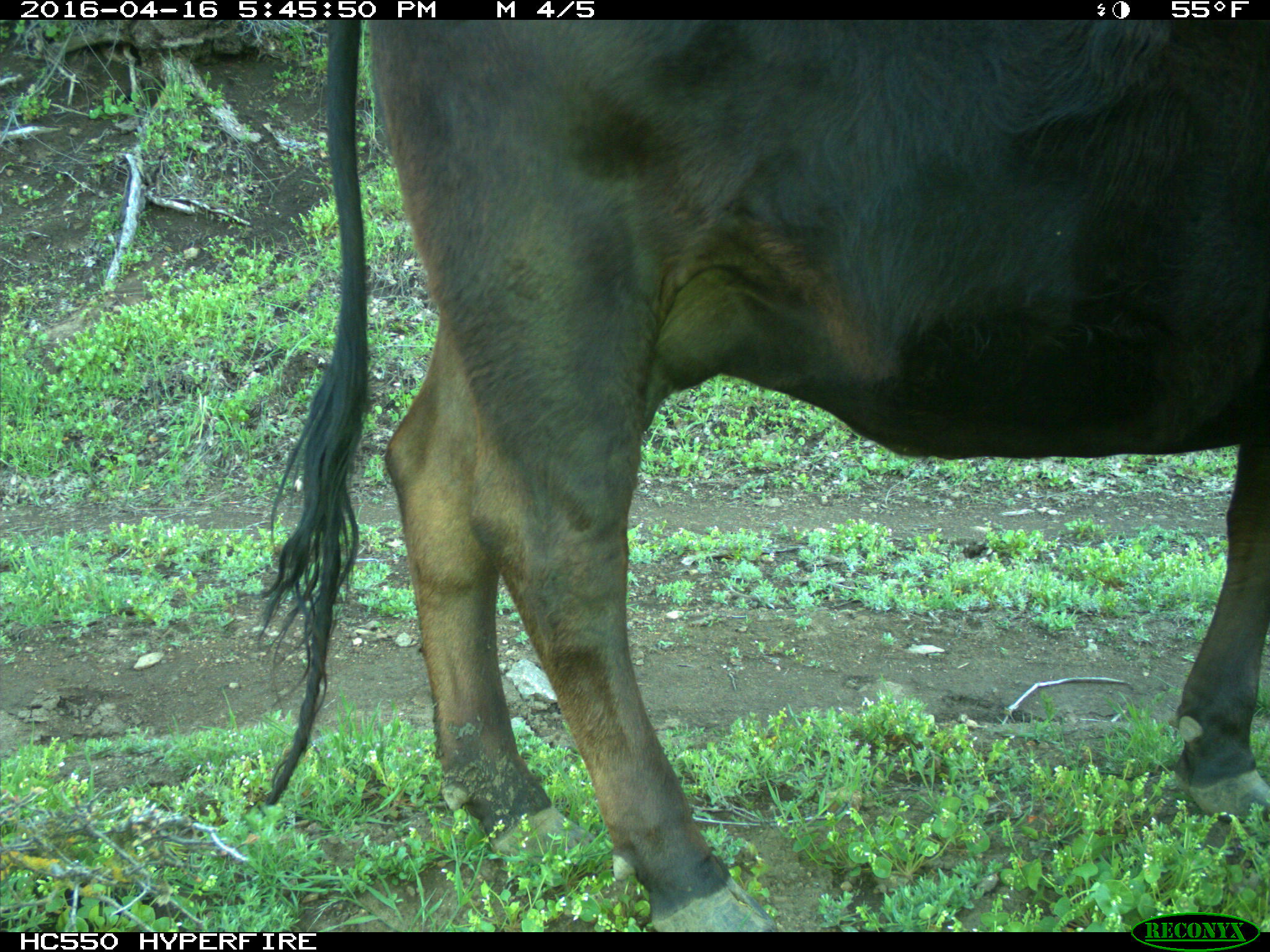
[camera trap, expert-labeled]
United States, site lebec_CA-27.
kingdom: Animalia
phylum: Chordata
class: Mammalia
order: Artiodactyla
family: Bovidae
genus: Bos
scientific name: Bos taurus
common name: domestic cow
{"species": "Bos taurus (domestic cow)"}